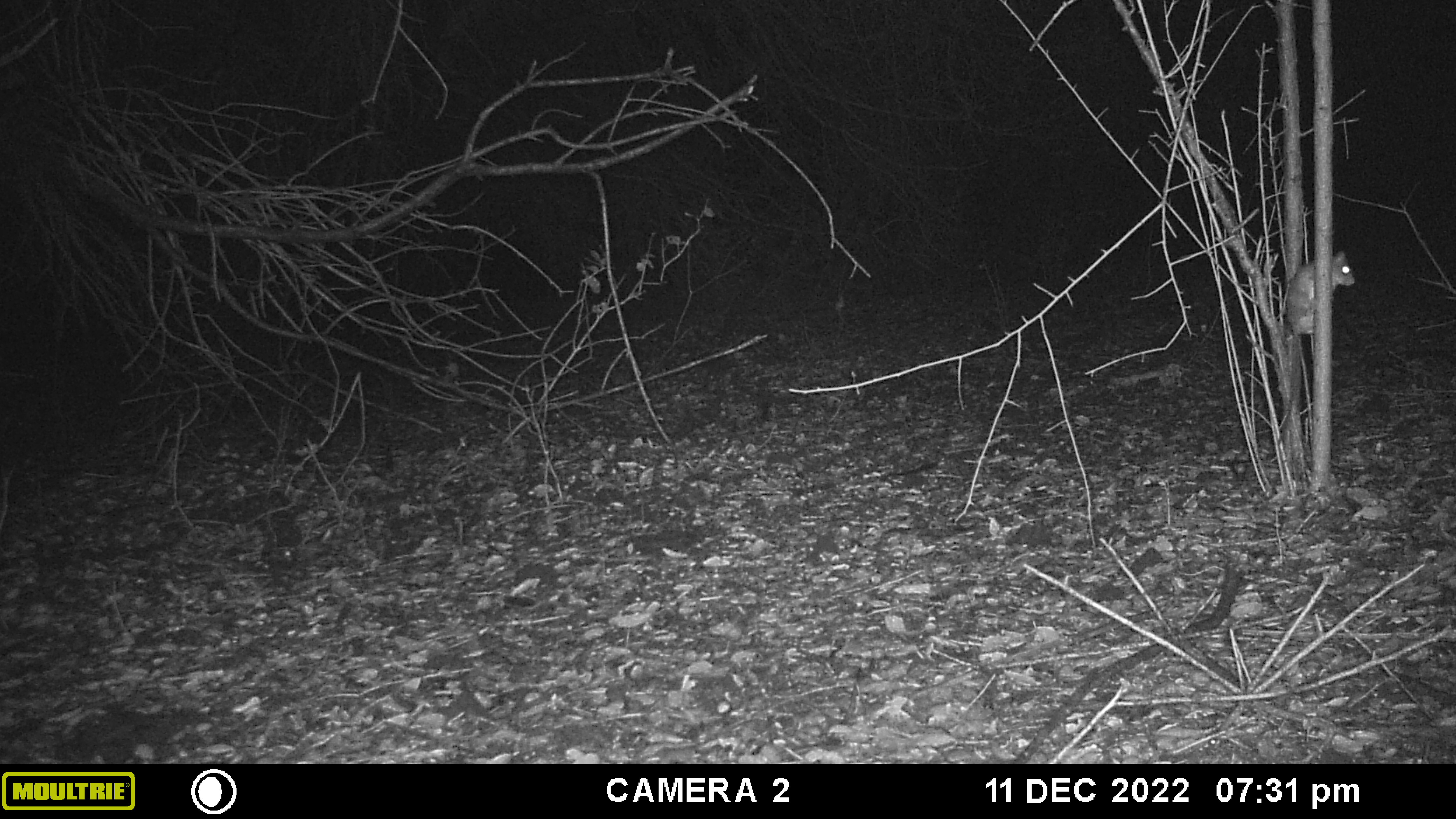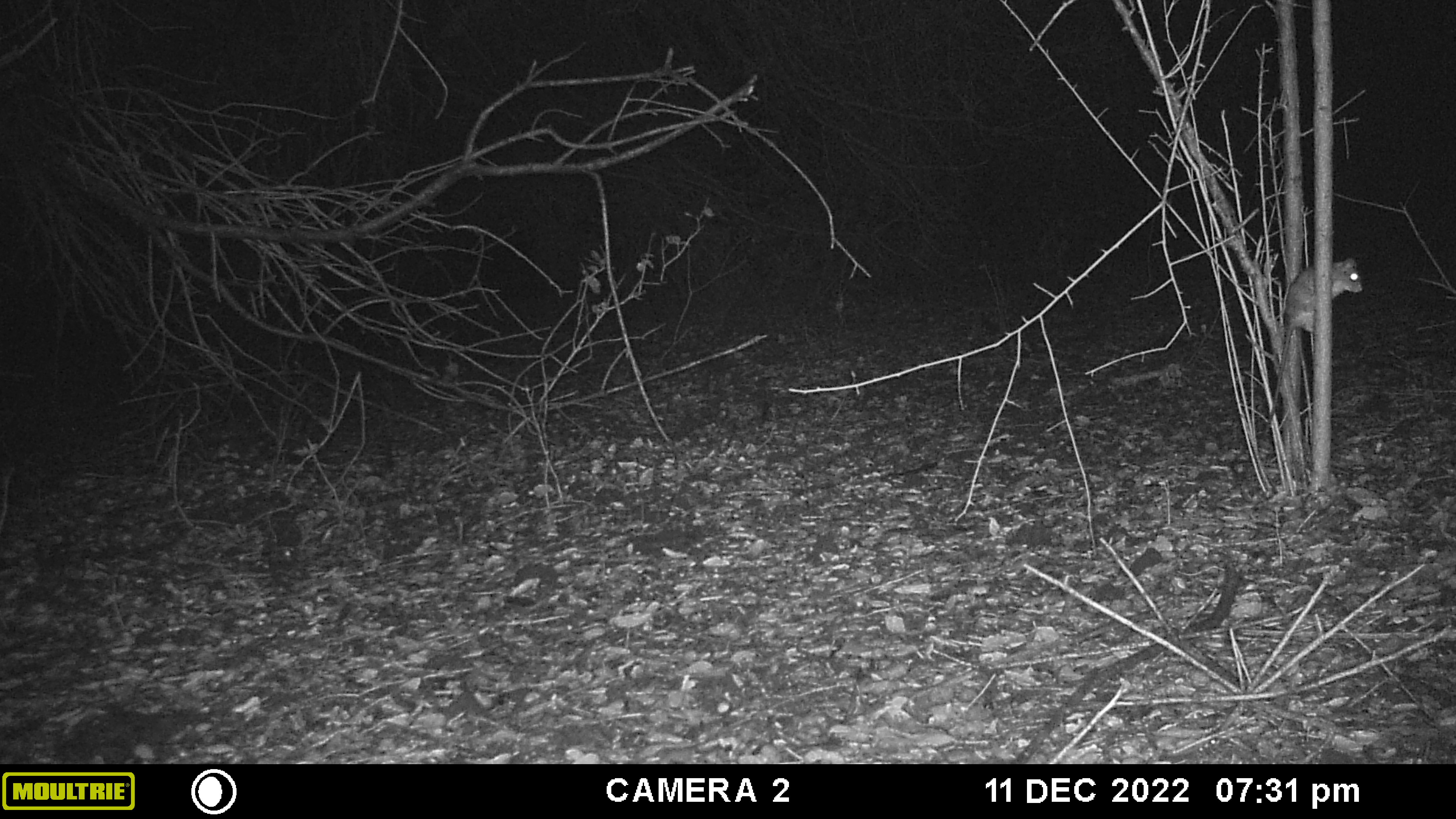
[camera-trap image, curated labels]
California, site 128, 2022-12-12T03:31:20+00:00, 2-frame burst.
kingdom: Animalia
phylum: Chordata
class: Mammalia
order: Rodentia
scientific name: Rodentia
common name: mouse or rat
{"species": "mouse or rat (Rodentia)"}